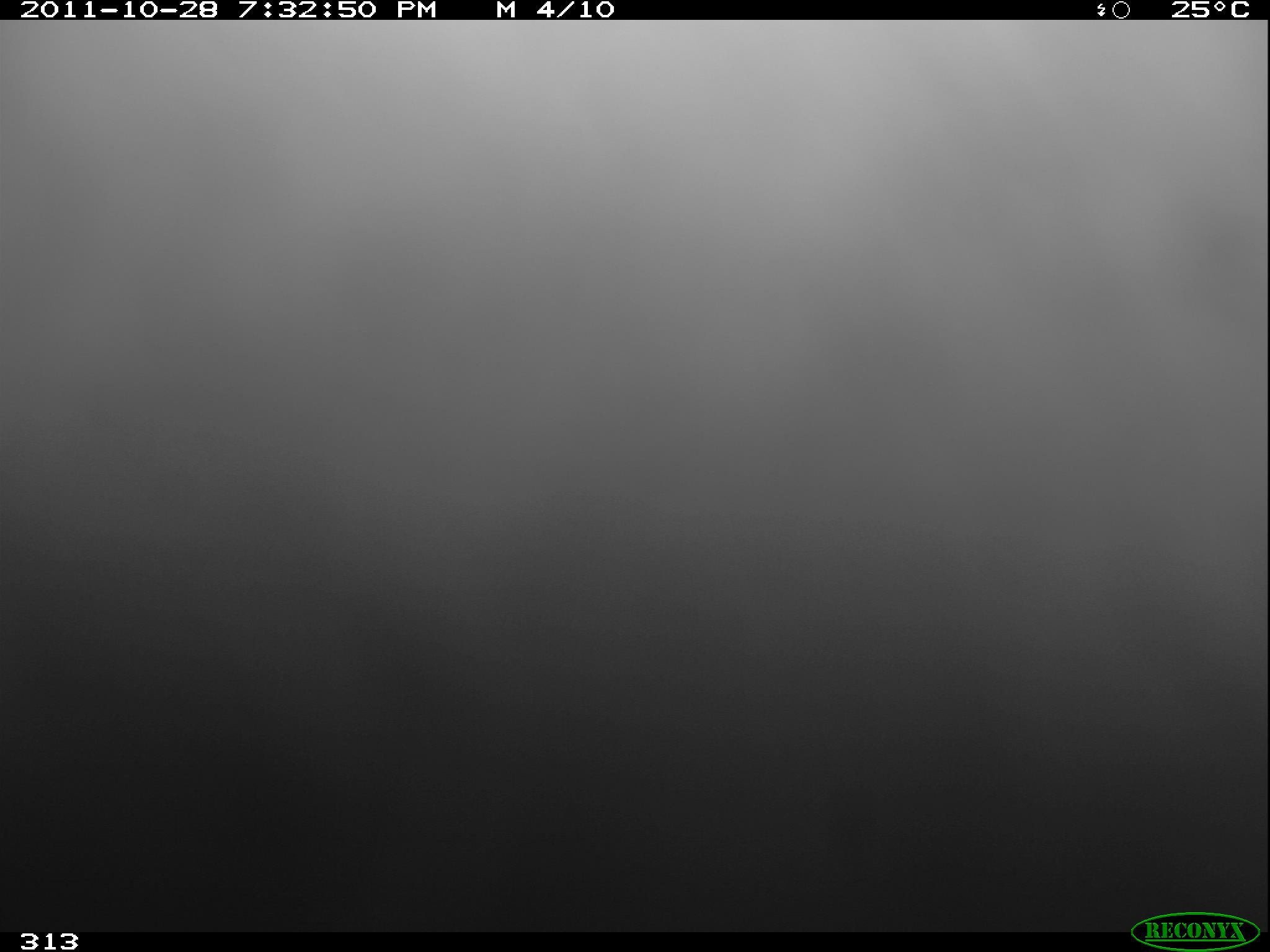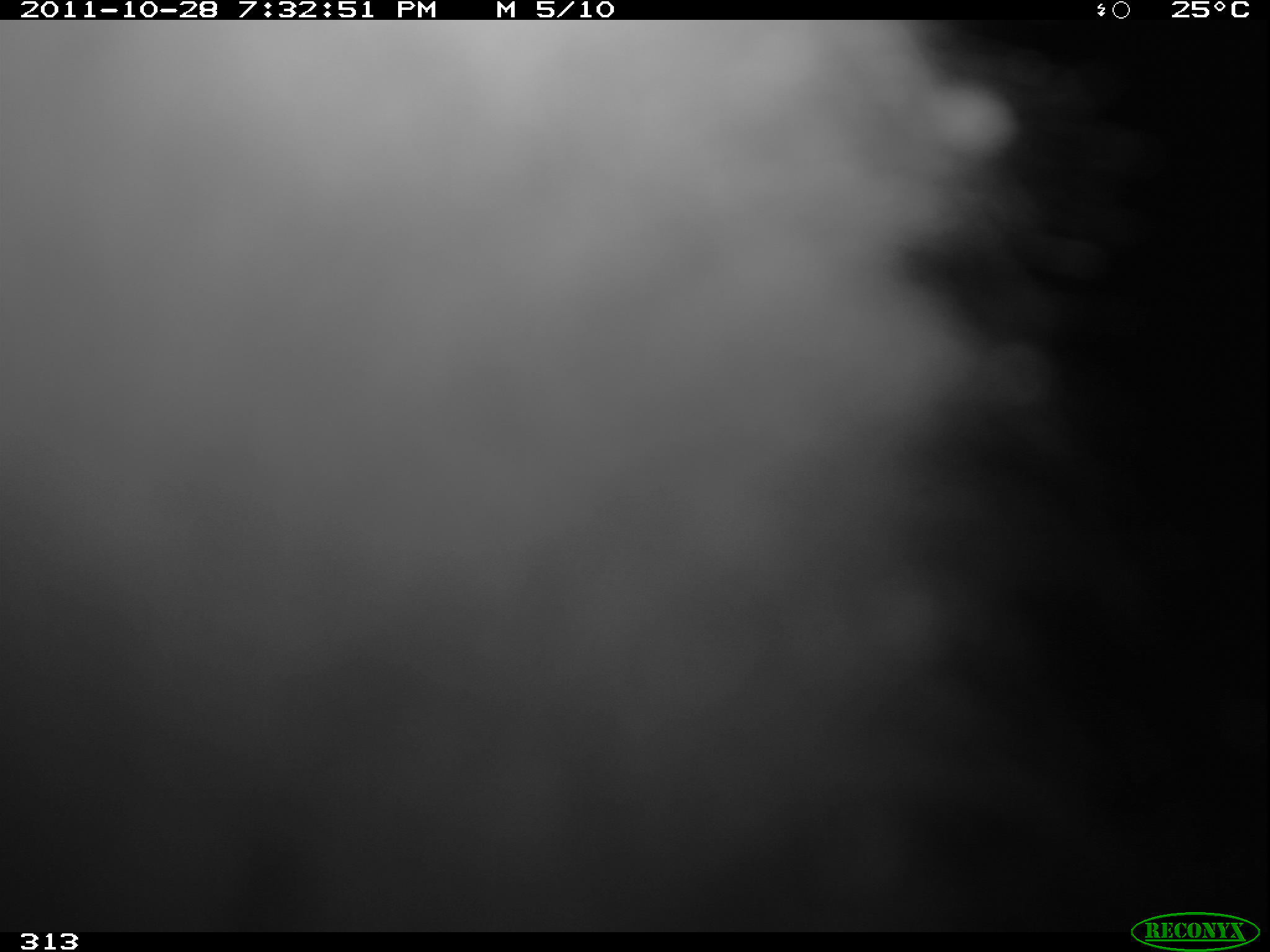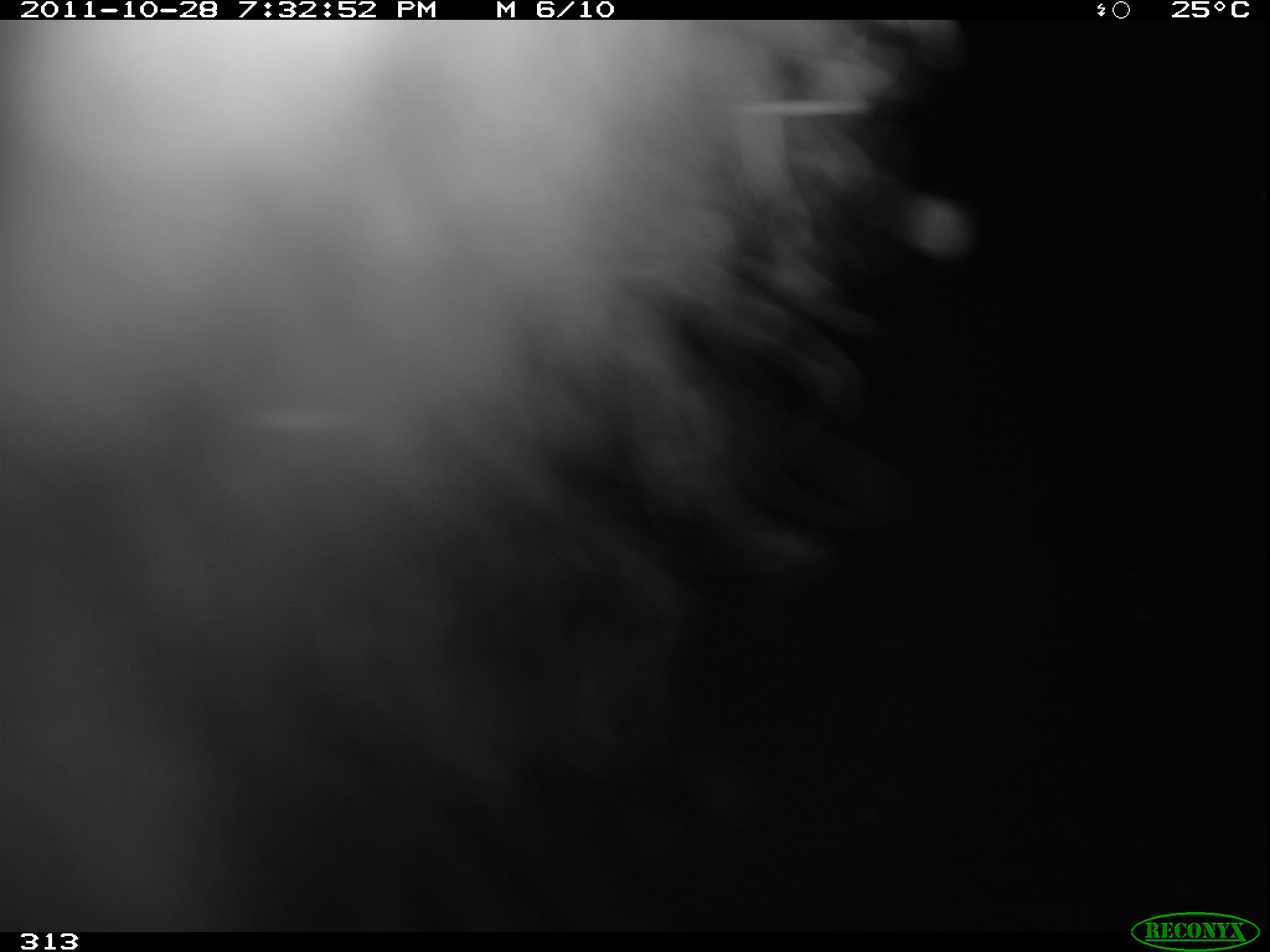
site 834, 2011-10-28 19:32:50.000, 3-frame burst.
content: unidentified animal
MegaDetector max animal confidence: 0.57